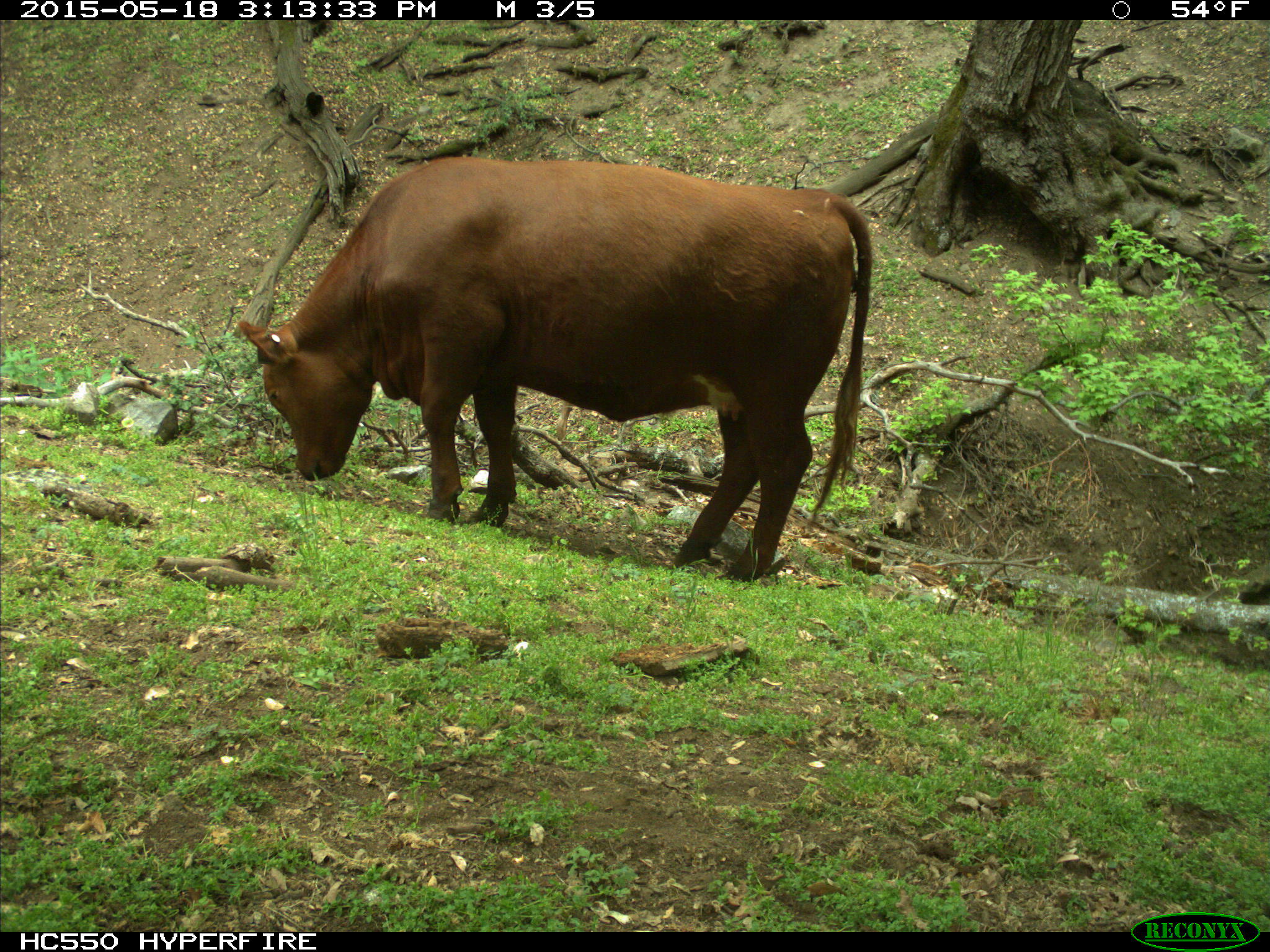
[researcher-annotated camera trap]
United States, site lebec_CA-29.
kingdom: Animalia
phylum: Chordata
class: Mammalia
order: Artiodactyla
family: Bovidae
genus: Bos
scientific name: Bos taurus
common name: domestic cow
Bos taurus (domestic cow).